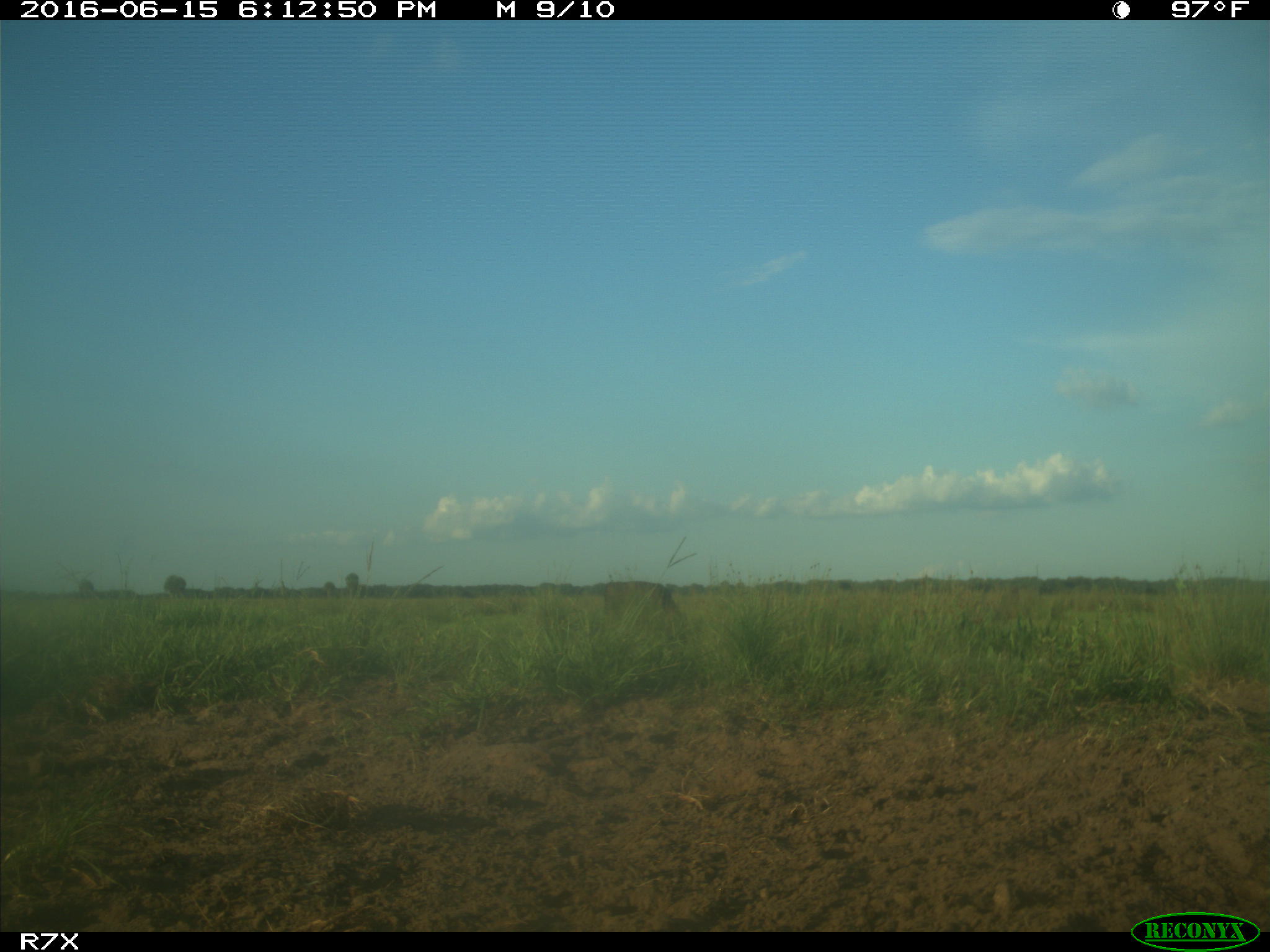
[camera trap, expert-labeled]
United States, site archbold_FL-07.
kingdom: Animalia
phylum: Chordata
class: Mammalia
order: Artiodactyla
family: Bovidae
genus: Bos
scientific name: Bos taurus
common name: domestic cow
Bos taurus (domestic cow).